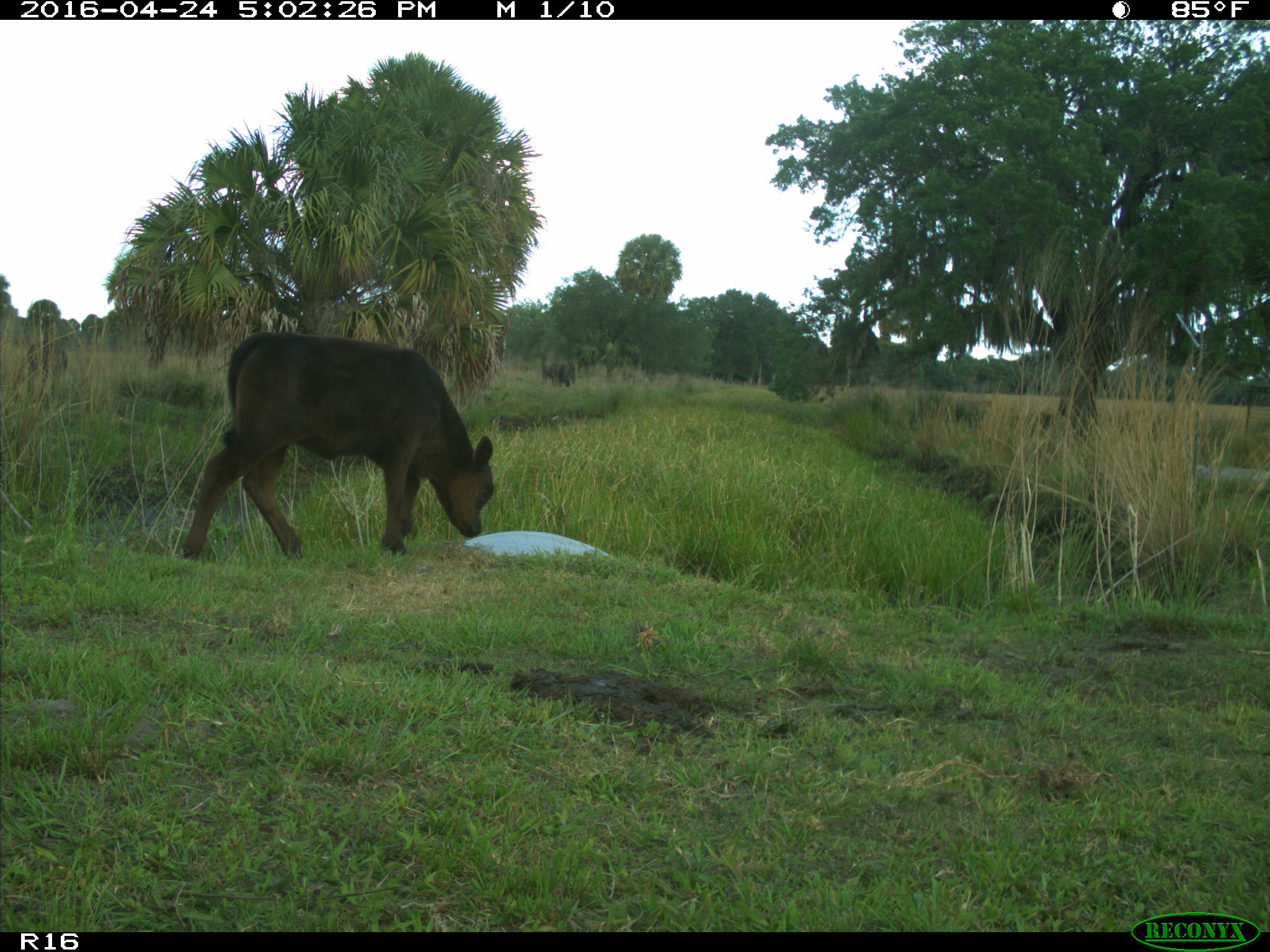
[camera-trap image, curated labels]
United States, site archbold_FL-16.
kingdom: Animalia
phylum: Chordata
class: Mammalia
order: Artiodactyla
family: Bovidae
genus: Bos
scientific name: Bos taurus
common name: domestic cow